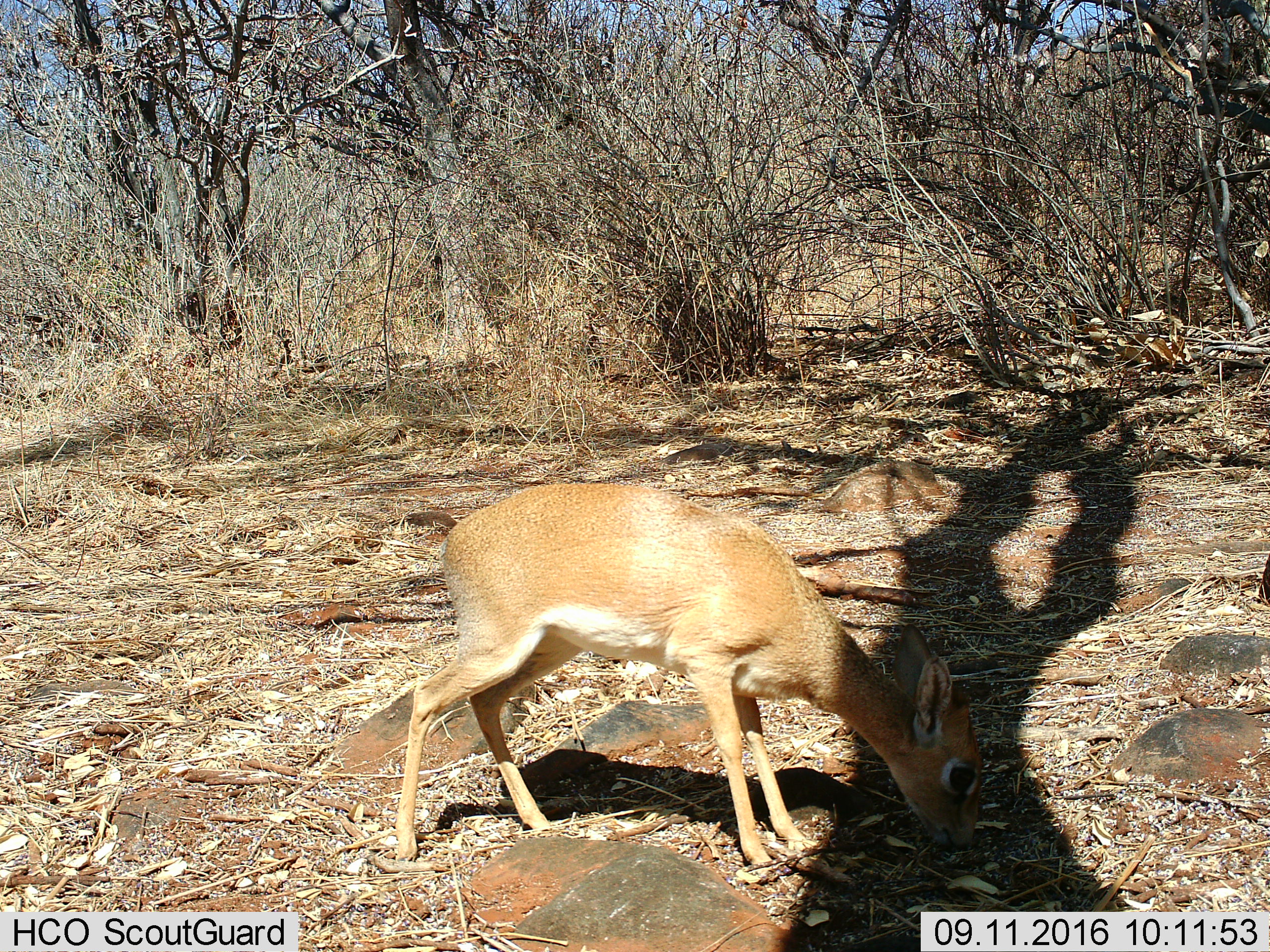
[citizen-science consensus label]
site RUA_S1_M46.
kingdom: Animalia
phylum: Chordata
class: Mammalia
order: Artiodactyla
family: Bovidae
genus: Madoqua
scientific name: Madoqua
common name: dik-dik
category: dikdik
Dikdik (dik-dik) (Madoqua), count 1. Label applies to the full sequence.